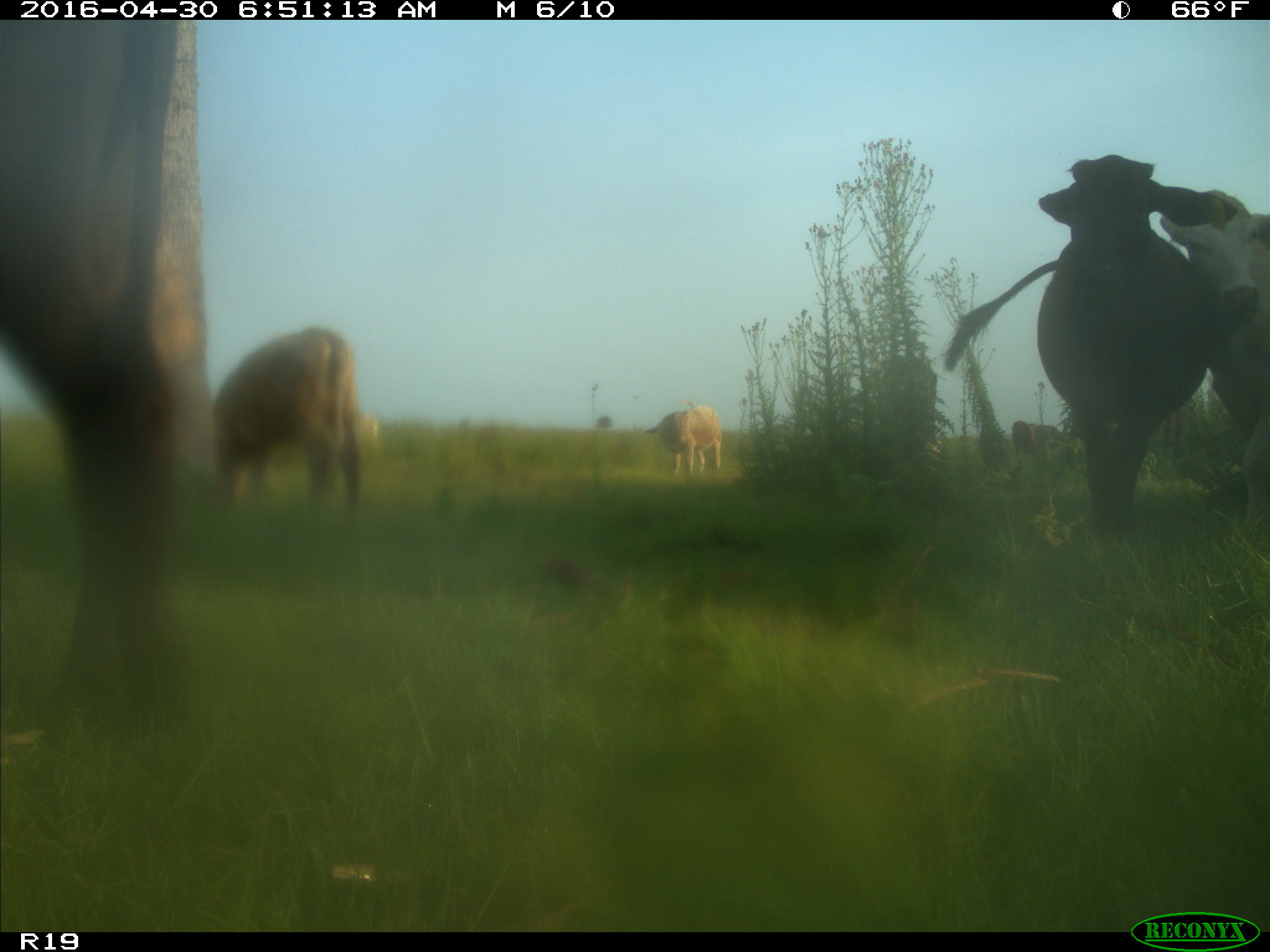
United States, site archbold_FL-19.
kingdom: Animalia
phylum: Chordata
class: Mammalia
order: Artiodactyla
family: Bovidae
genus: Bos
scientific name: Bos taurus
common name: domestic cow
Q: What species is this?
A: Bos taurus (domestic cow).